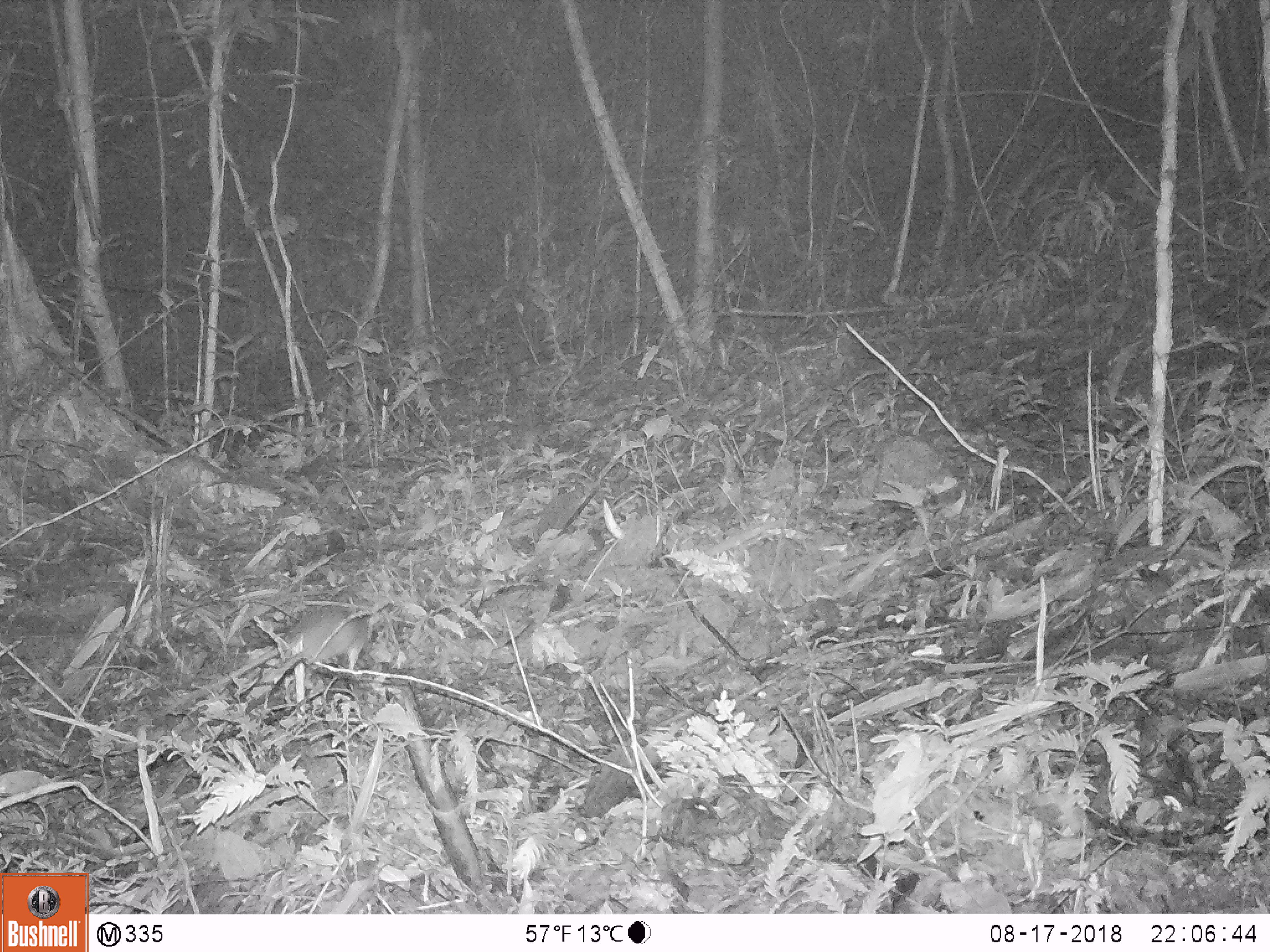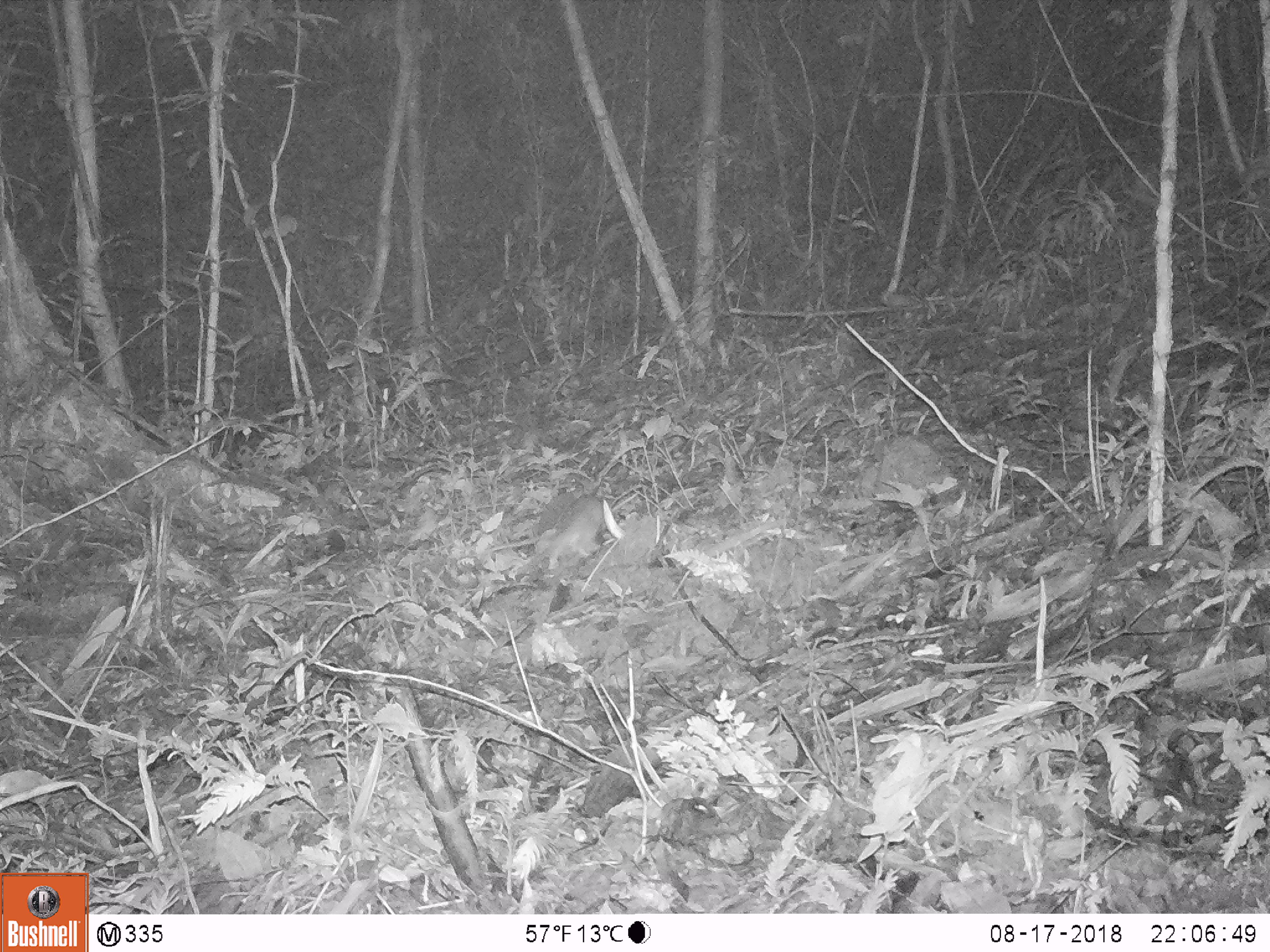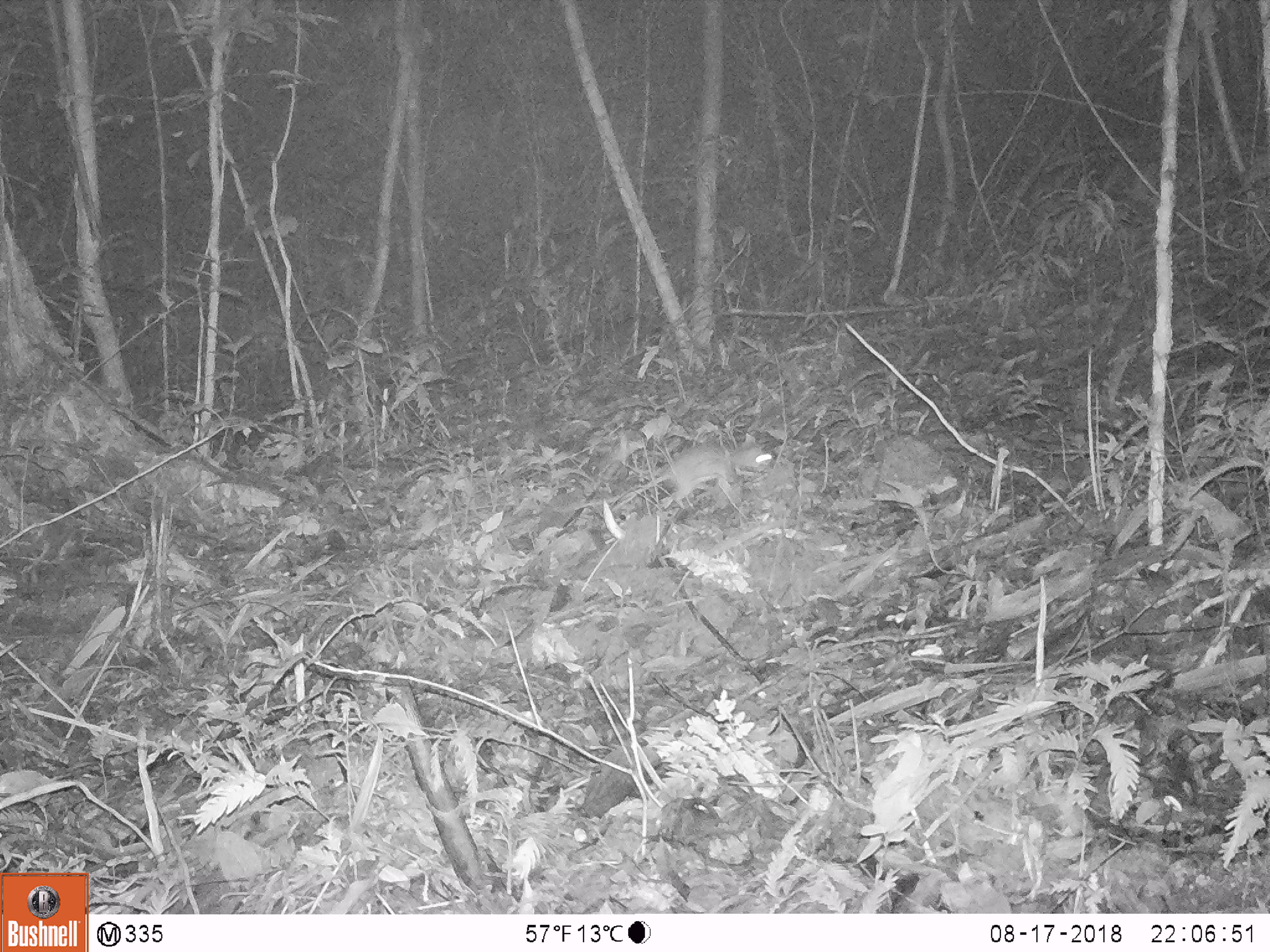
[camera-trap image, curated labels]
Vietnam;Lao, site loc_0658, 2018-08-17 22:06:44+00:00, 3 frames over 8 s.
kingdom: Animalia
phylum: Chordata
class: Mammalia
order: Rodentia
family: Muridae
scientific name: Muridae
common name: old-world mice and rats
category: unidentified murid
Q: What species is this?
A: Unidentified murid (old-world mice and rats) (Muridae).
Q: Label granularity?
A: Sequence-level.